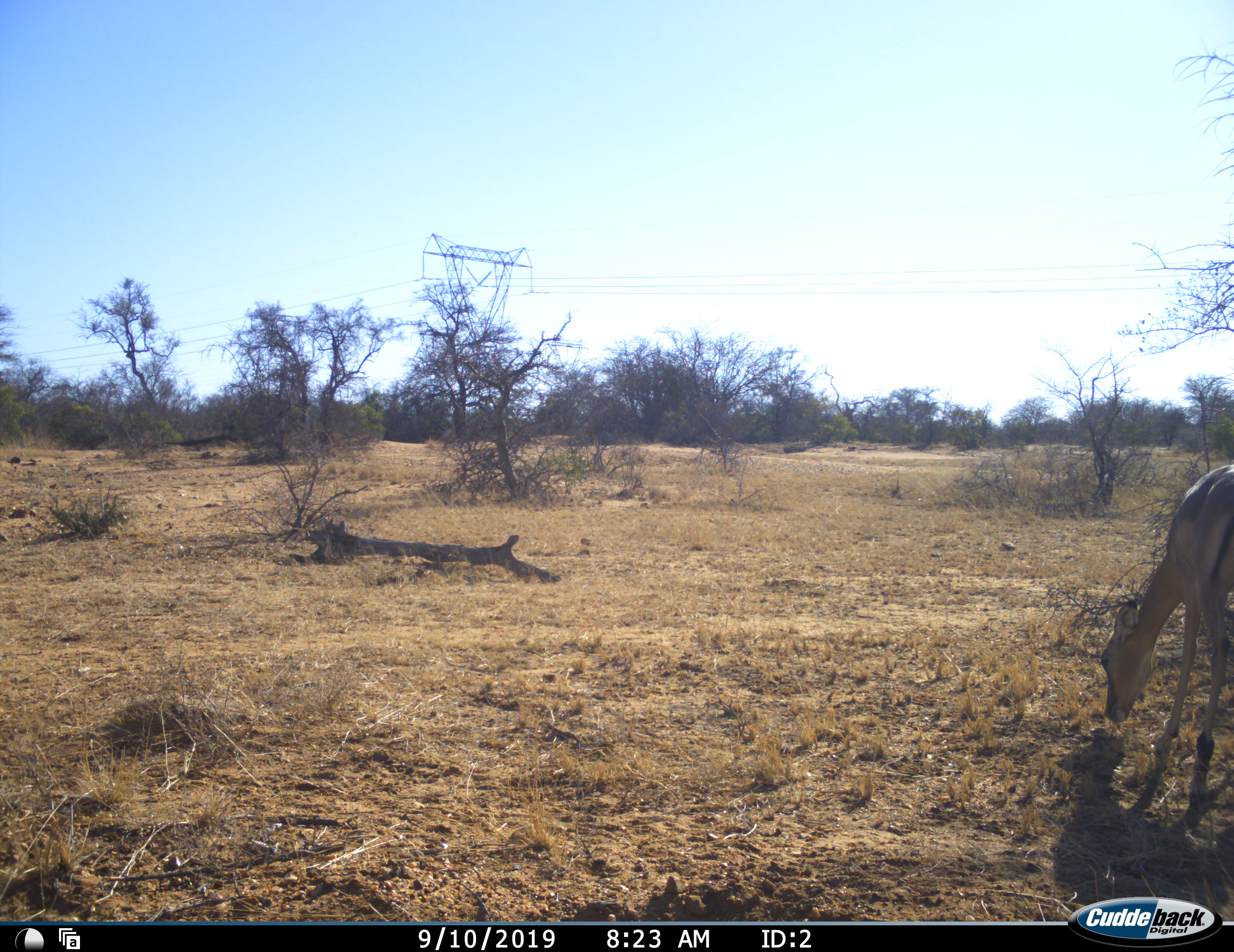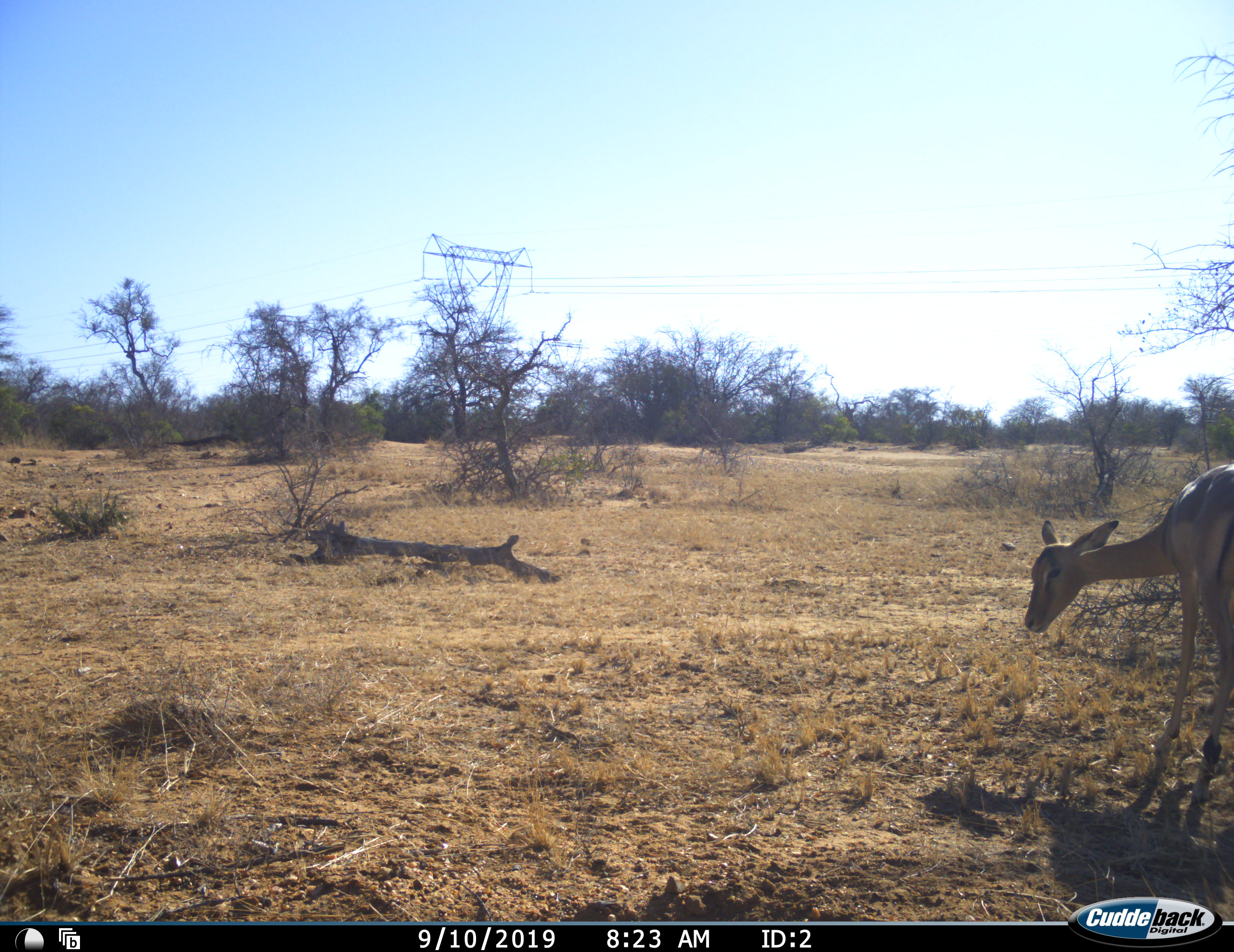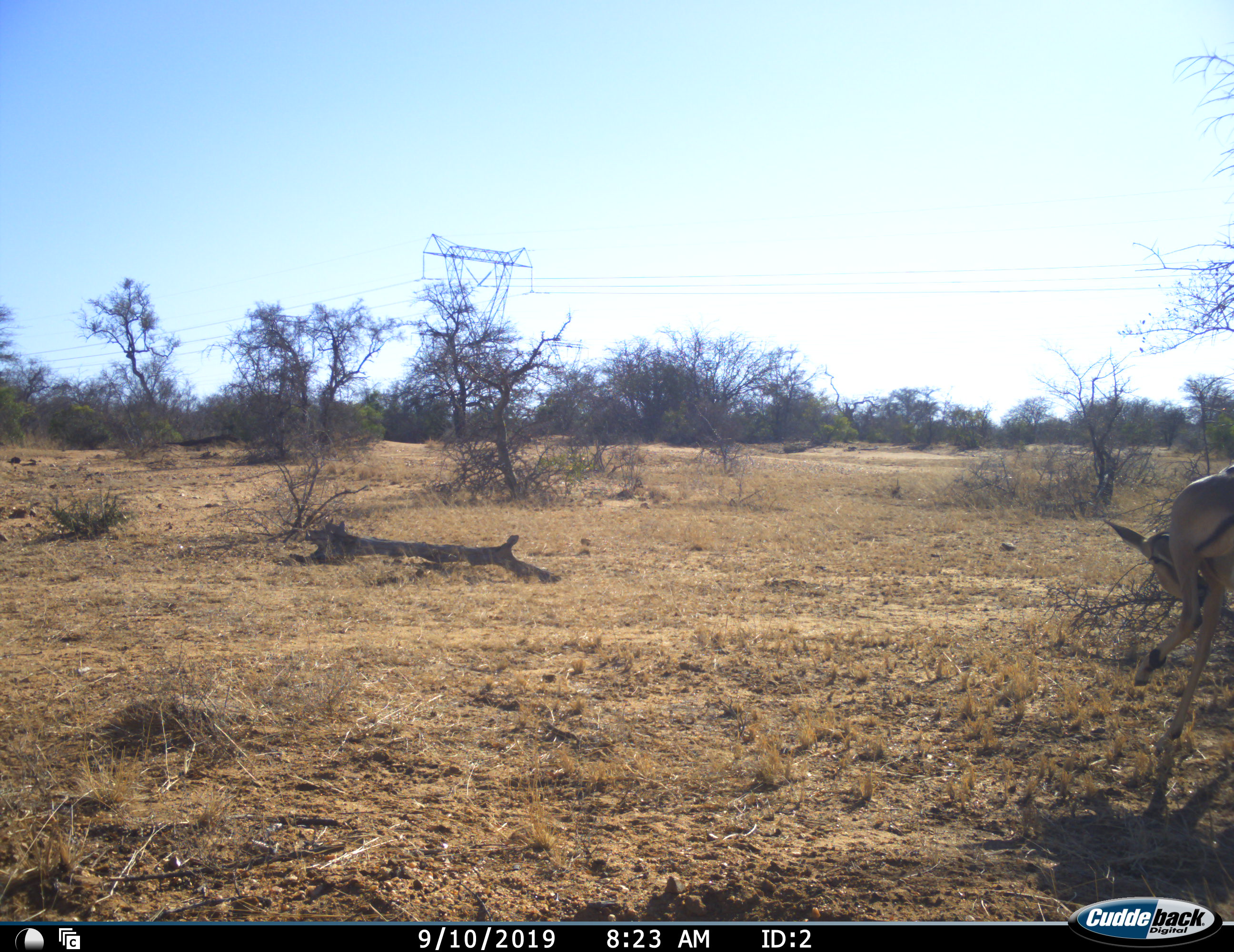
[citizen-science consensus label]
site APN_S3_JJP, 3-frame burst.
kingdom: Animalia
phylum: Chordata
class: Mammalia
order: Artiodactyla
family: Bovidae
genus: Aepyceros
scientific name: Aepyceros melampus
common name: impala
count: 1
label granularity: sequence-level